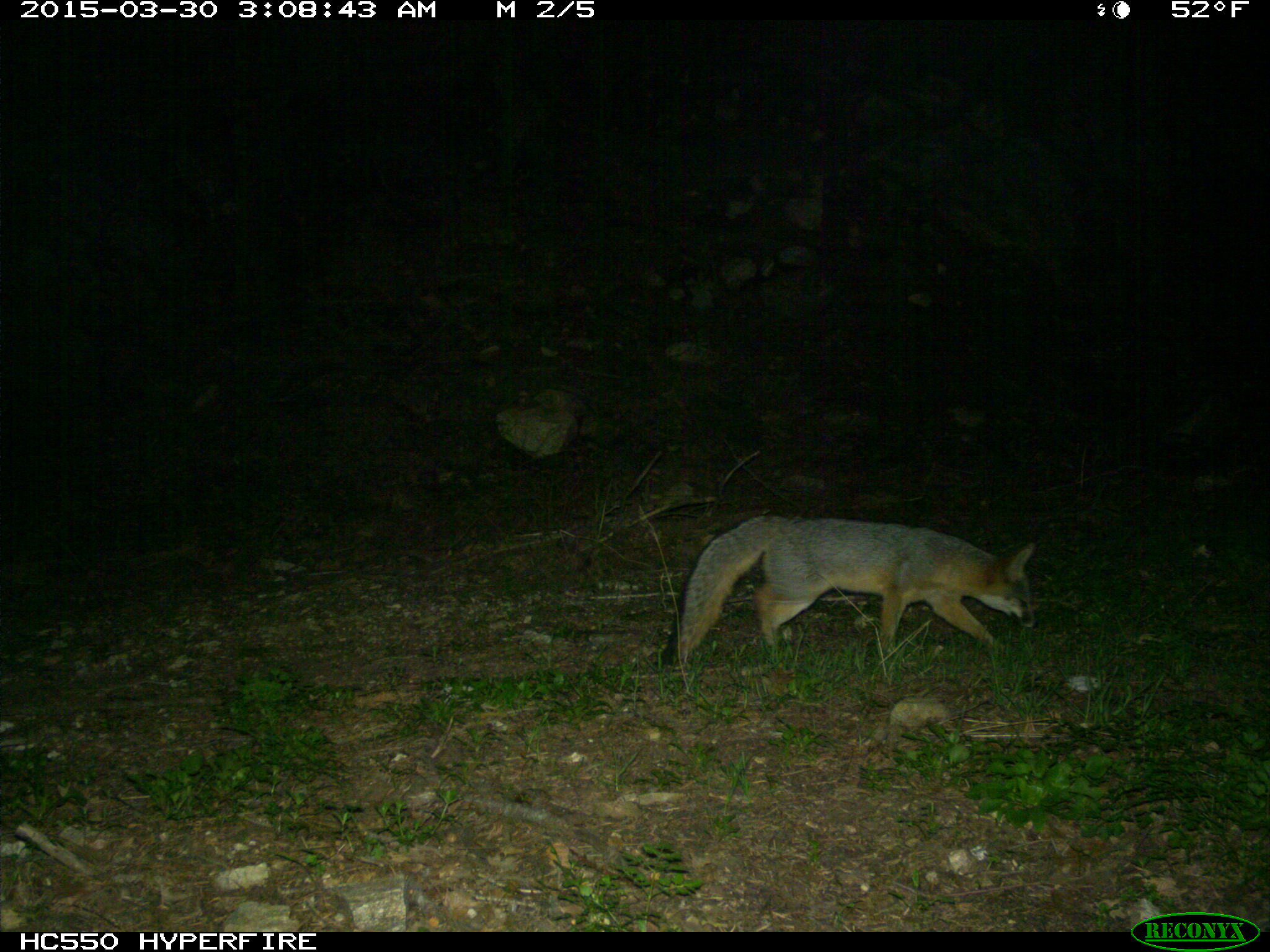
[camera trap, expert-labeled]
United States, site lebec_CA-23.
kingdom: Animalia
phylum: Chordata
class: Mammalia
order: Carnivora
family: Canidae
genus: Urocyon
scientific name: Urocyon cinereoargenteus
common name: gray fox